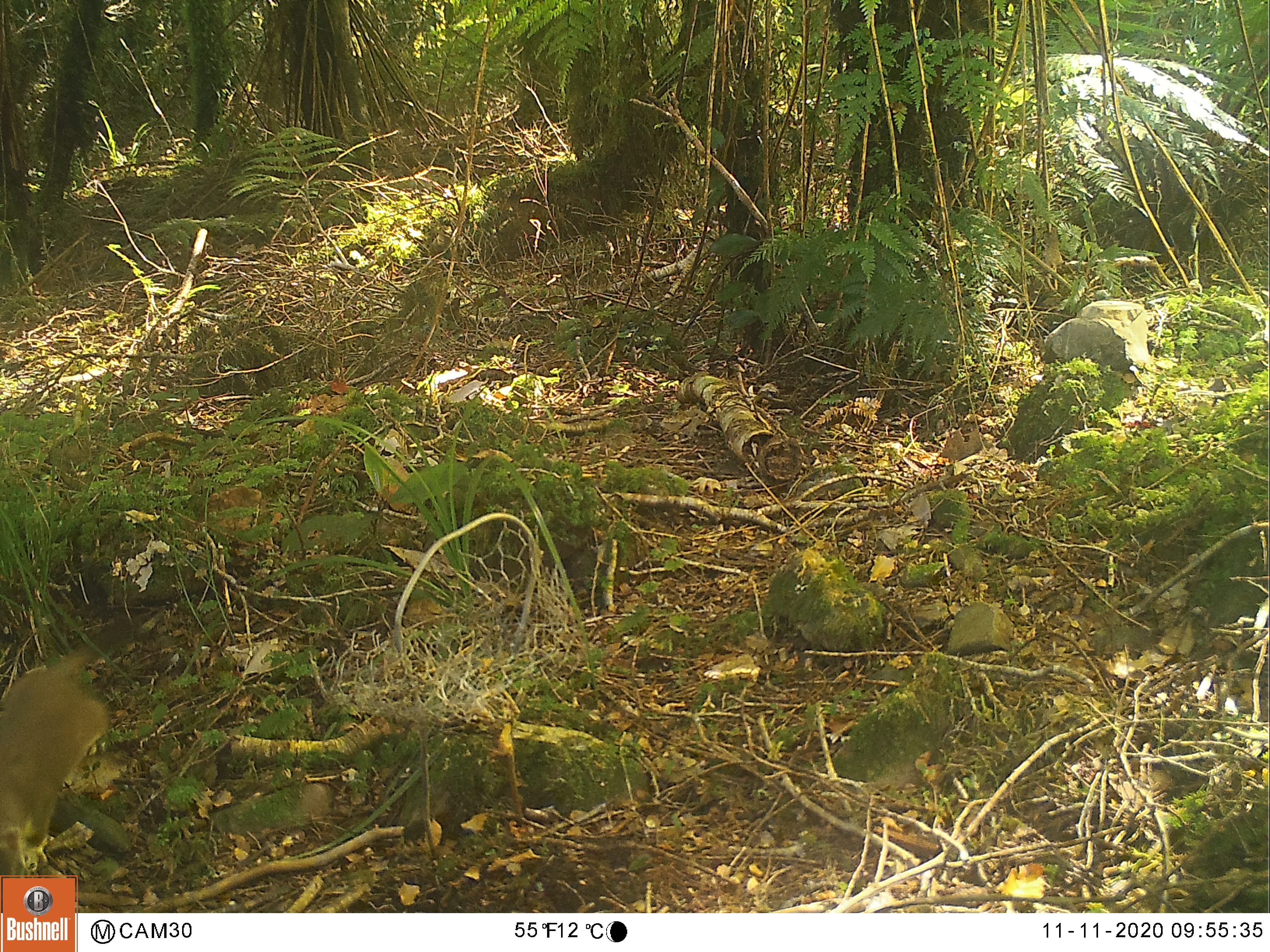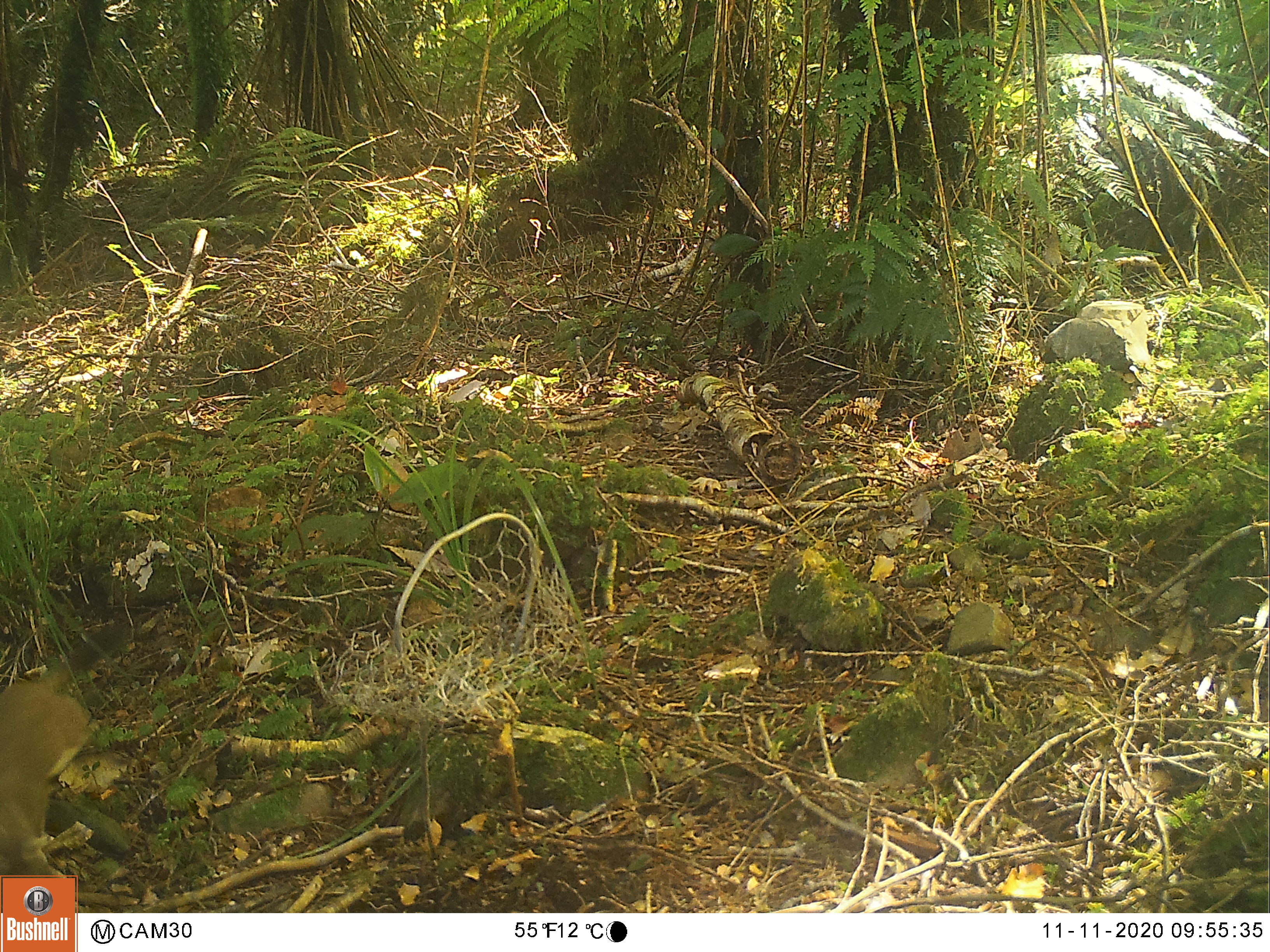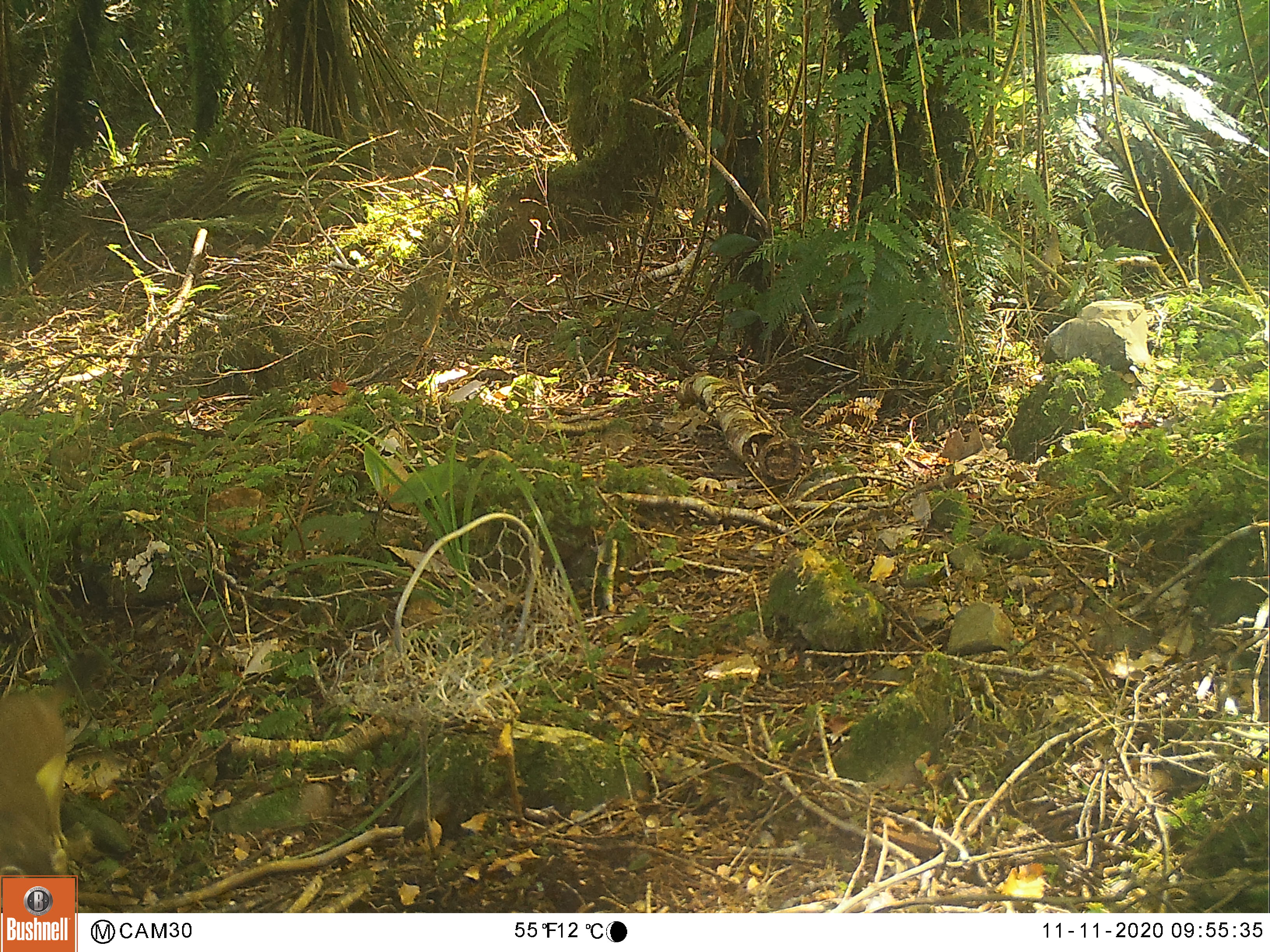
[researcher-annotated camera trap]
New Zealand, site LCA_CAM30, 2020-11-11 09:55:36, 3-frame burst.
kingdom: Animalia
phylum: Chordata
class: Mammalia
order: Carnivora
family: Mustelidae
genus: Mustela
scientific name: Mustela erminea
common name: stoat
Stoat (Mustela erminea).